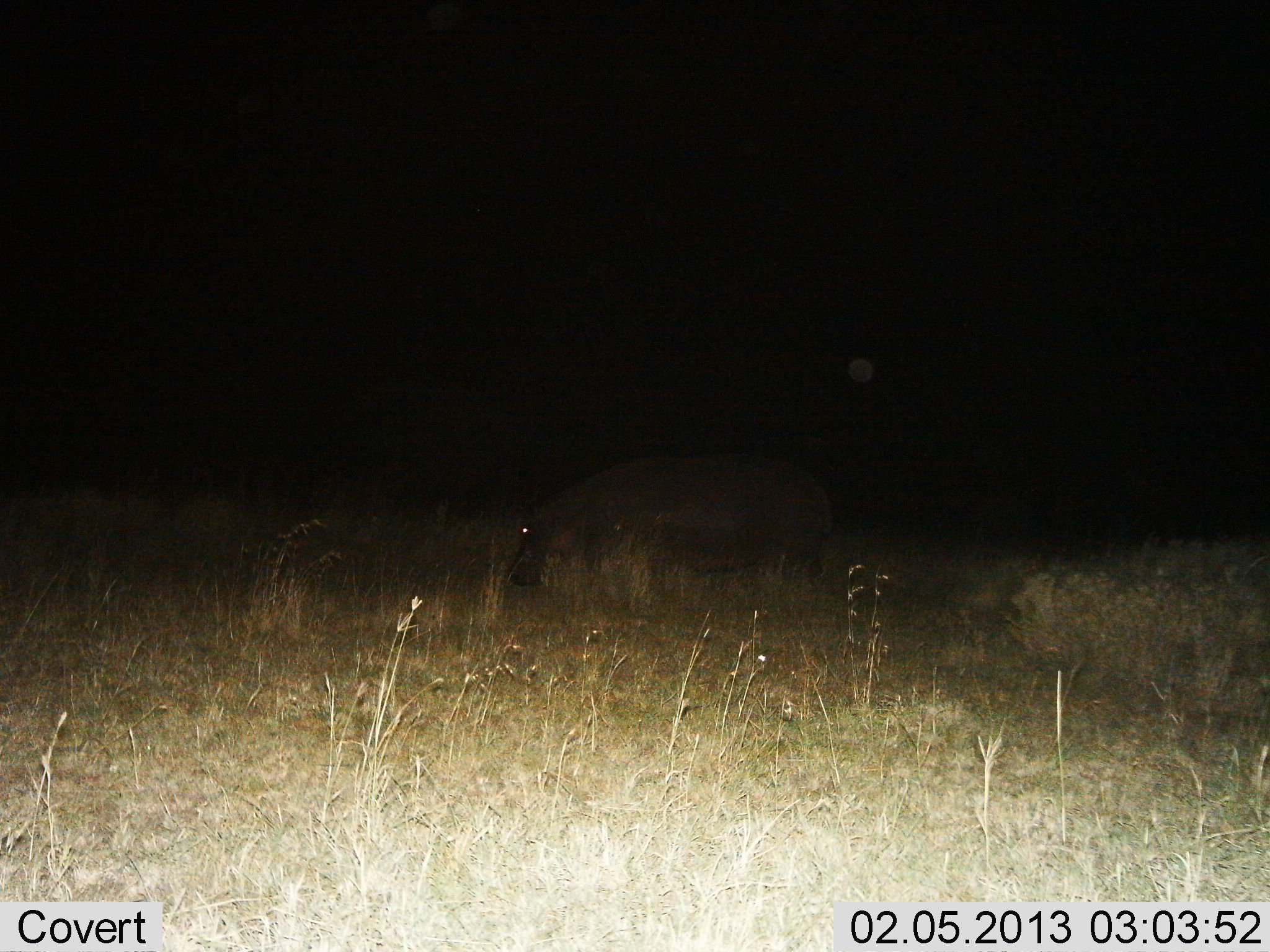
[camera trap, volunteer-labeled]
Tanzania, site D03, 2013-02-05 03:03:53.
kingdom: Animalia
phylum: Chordata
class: Mammalia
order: Artiodactyla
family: Hippopotamidae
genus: Hippopotamus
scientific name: Hippopotamus amphibius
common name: hippopotamus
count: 1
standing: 50%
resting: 3%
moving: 16%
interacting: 0%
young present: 3%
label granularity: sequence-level